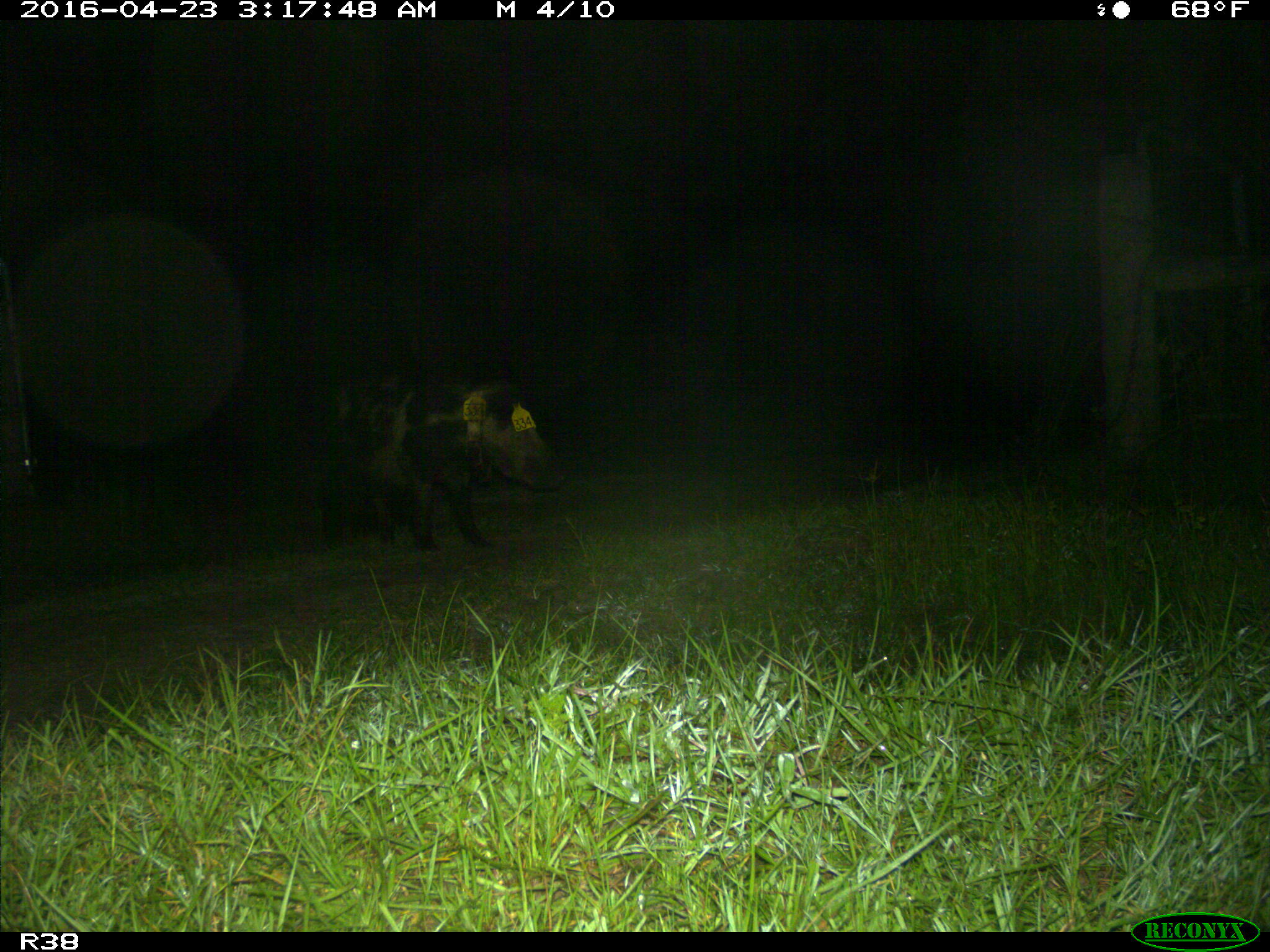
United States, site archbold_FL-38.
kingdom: Animalia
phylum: Chordata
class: Mammalia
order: Artiodactyla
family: Suidae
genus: Sus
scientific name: Sus scrofa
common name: wild boar